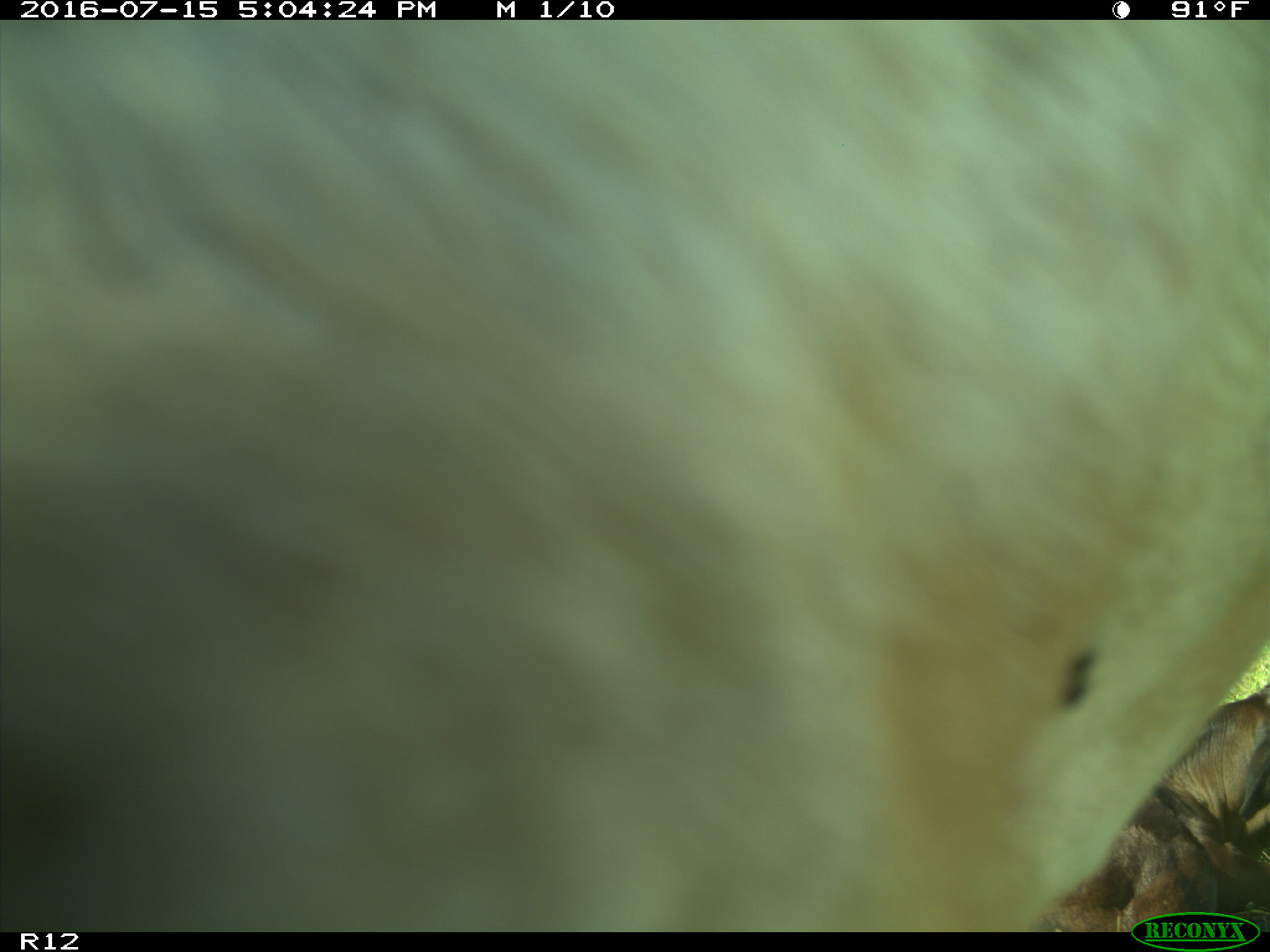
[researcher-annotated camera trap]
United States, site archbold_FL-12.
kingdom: Animalia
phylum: Chordata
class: Mammalia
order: Artiodactyla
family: Bovidae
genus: Bos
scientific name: Bos taurus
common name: domestic cow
Bos taurus (domestic cow).